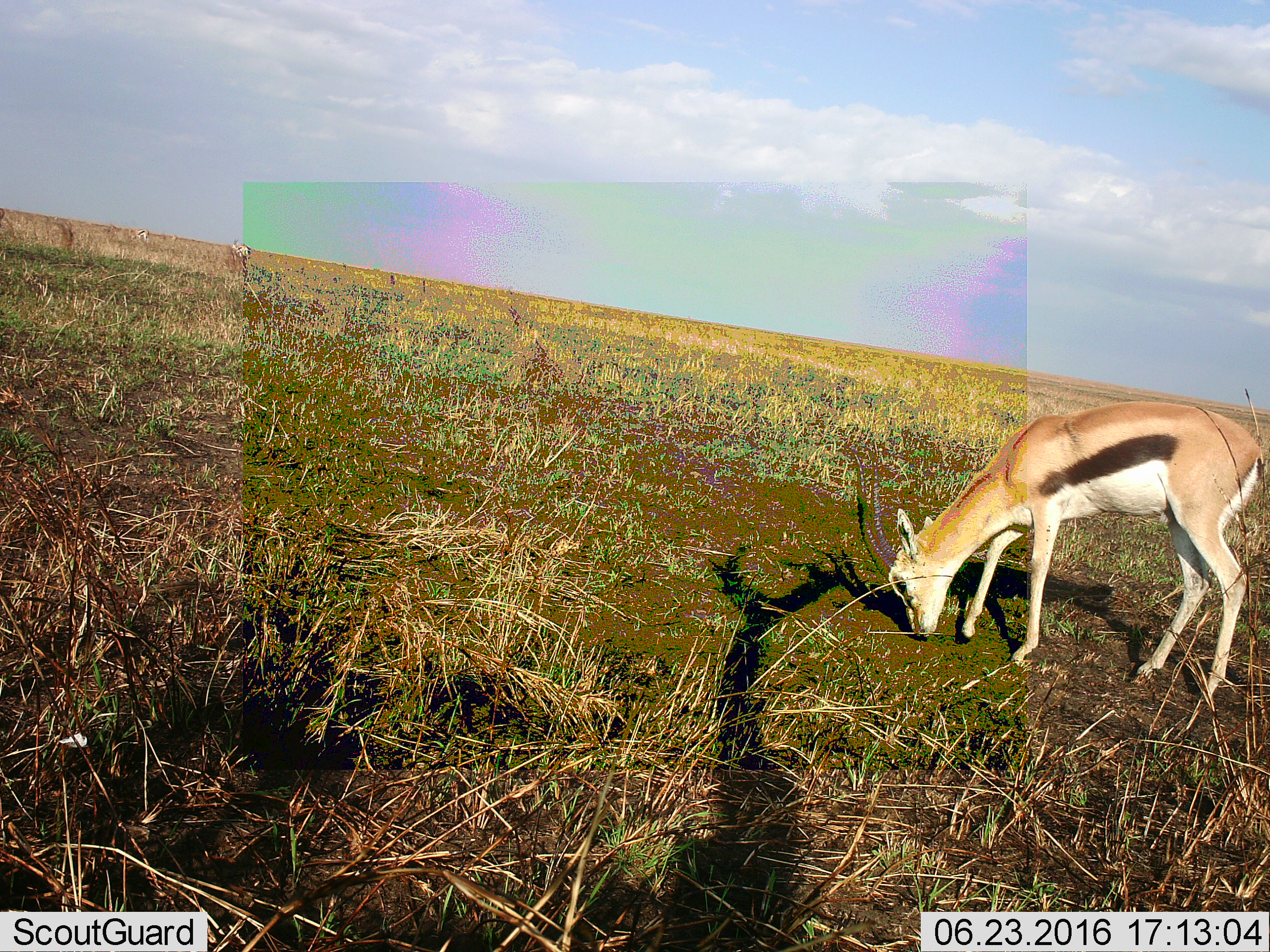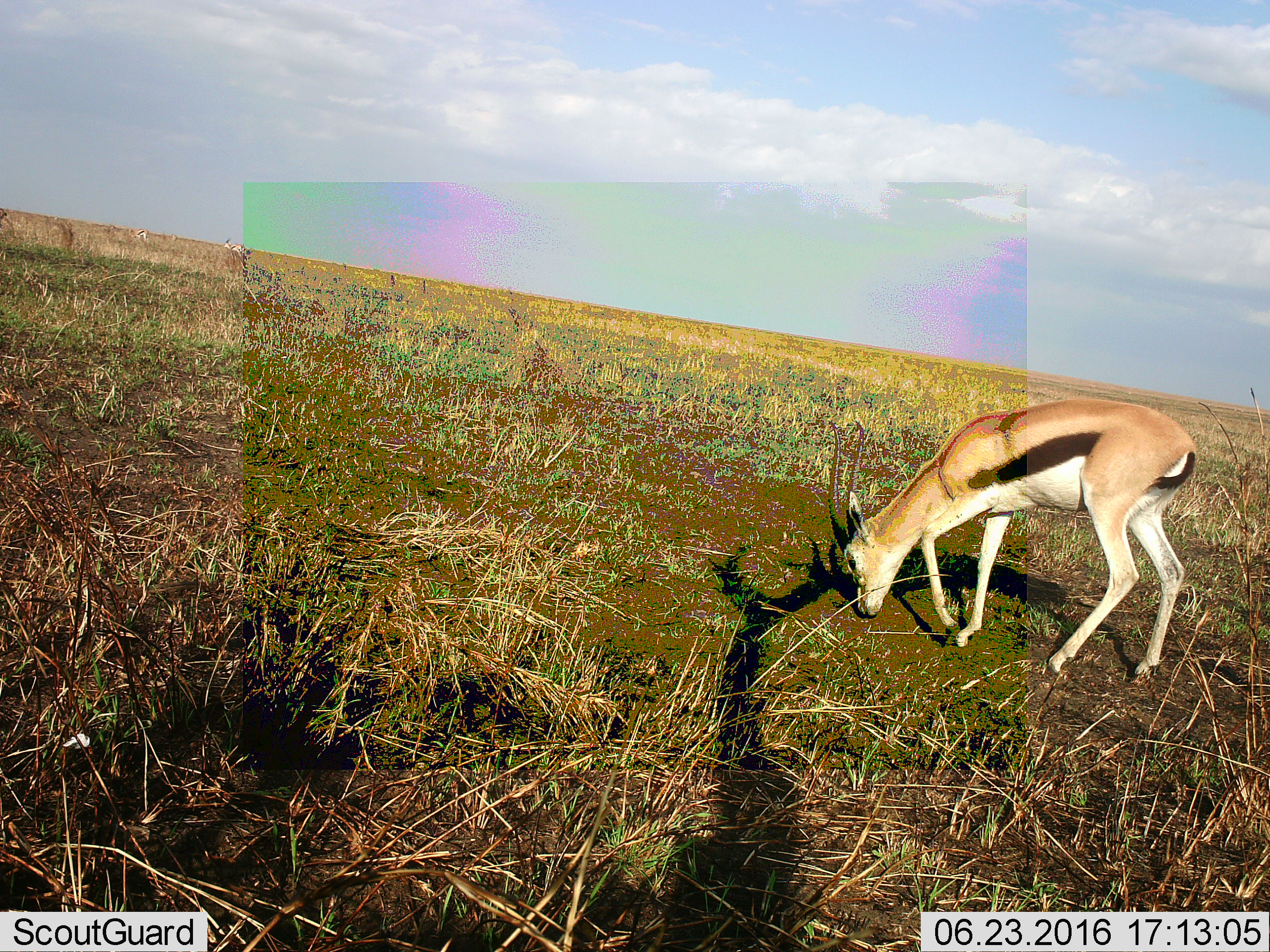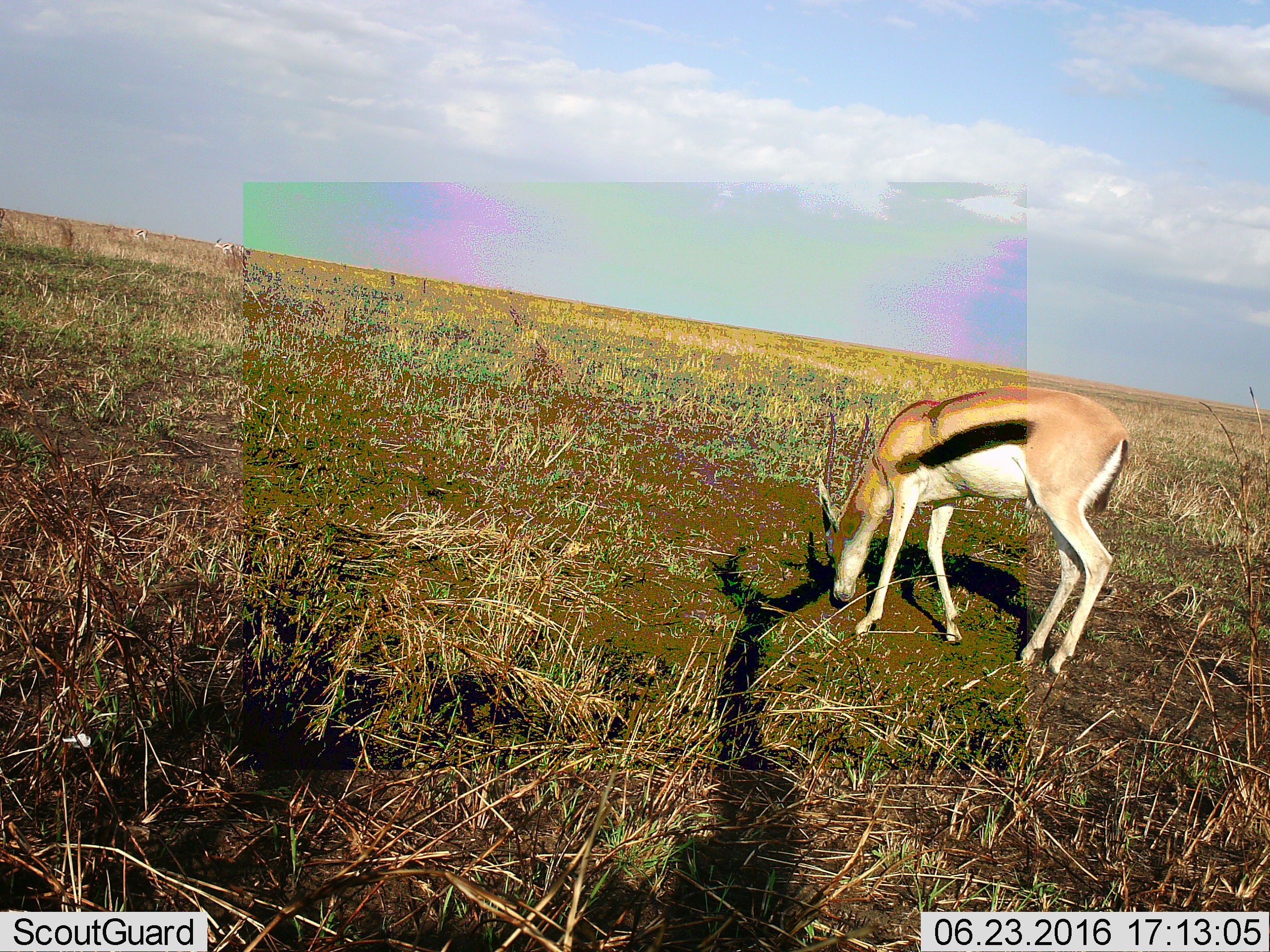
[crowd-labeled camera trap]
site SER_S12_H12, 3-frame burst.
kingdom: Animalia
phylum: Chordata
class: Mammalia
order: Artiodactyla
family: Bovidae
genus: Eudorcas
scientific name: Eudorcas thomsonii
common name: thomson's gazelle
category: gazellethomsons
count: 3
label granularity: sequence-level